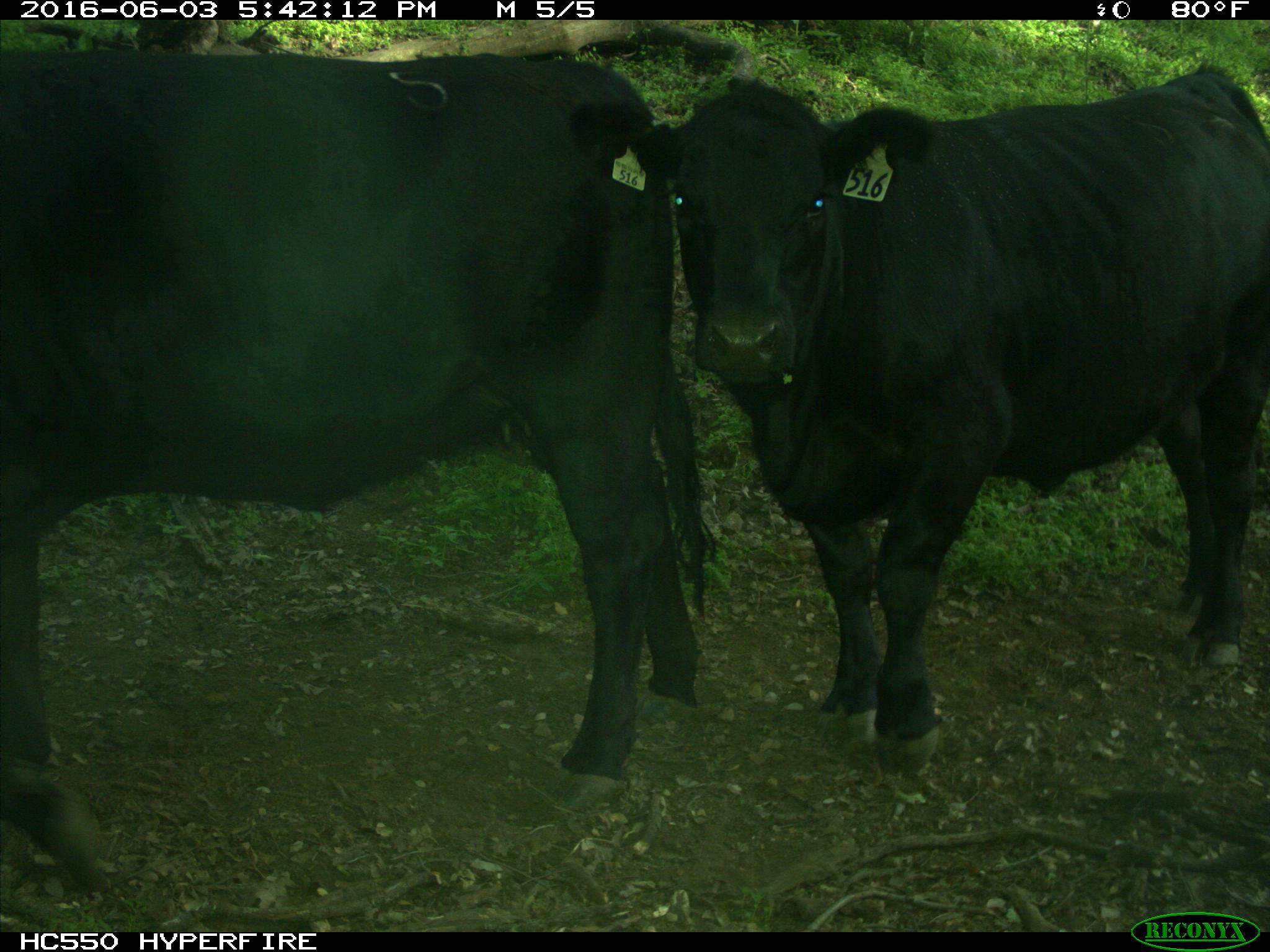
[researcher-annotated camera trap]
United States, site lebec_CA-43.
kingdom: Animalia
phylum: Chordata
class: Mammalia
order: Artiodactyla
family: Bovidae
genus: Bos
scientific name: Bos taurus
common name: domestic cow